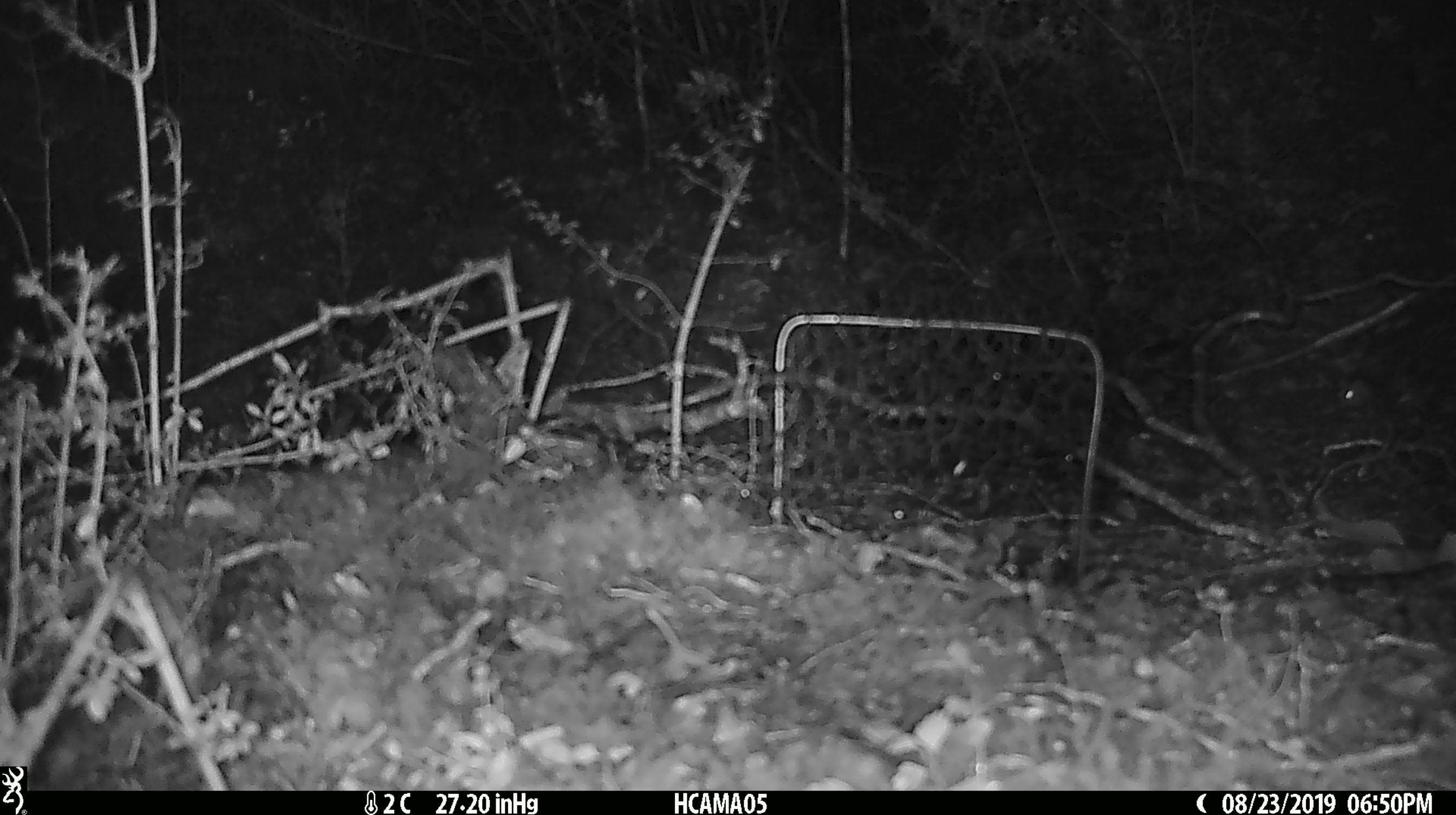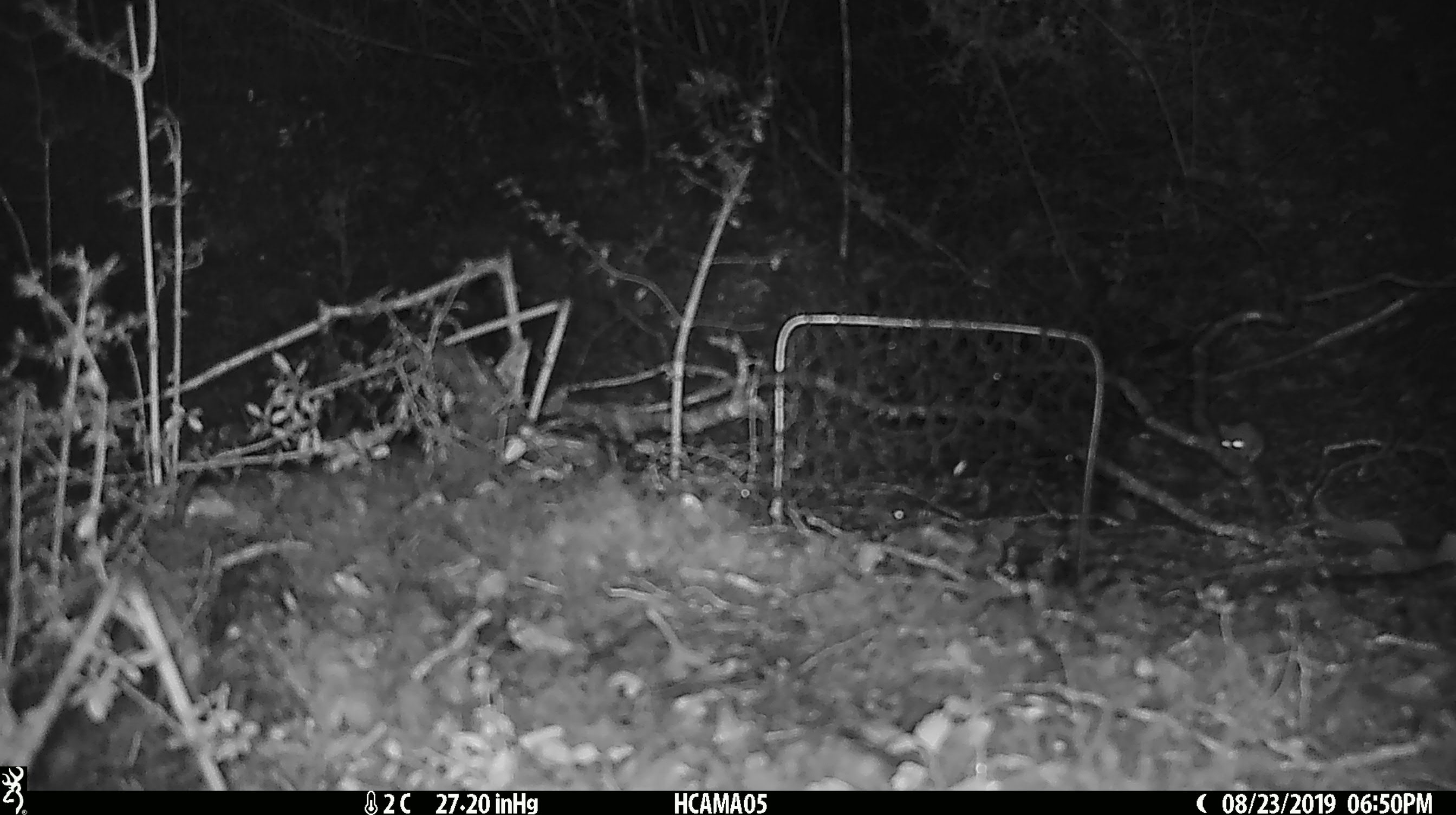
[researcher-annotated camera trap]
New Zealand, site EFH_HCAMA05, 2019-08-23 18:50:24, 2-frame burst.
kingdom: Animalia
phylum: Chordata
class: Mammalia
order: Rodentia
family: Muridae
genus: Mus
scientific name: Mus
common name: mouse